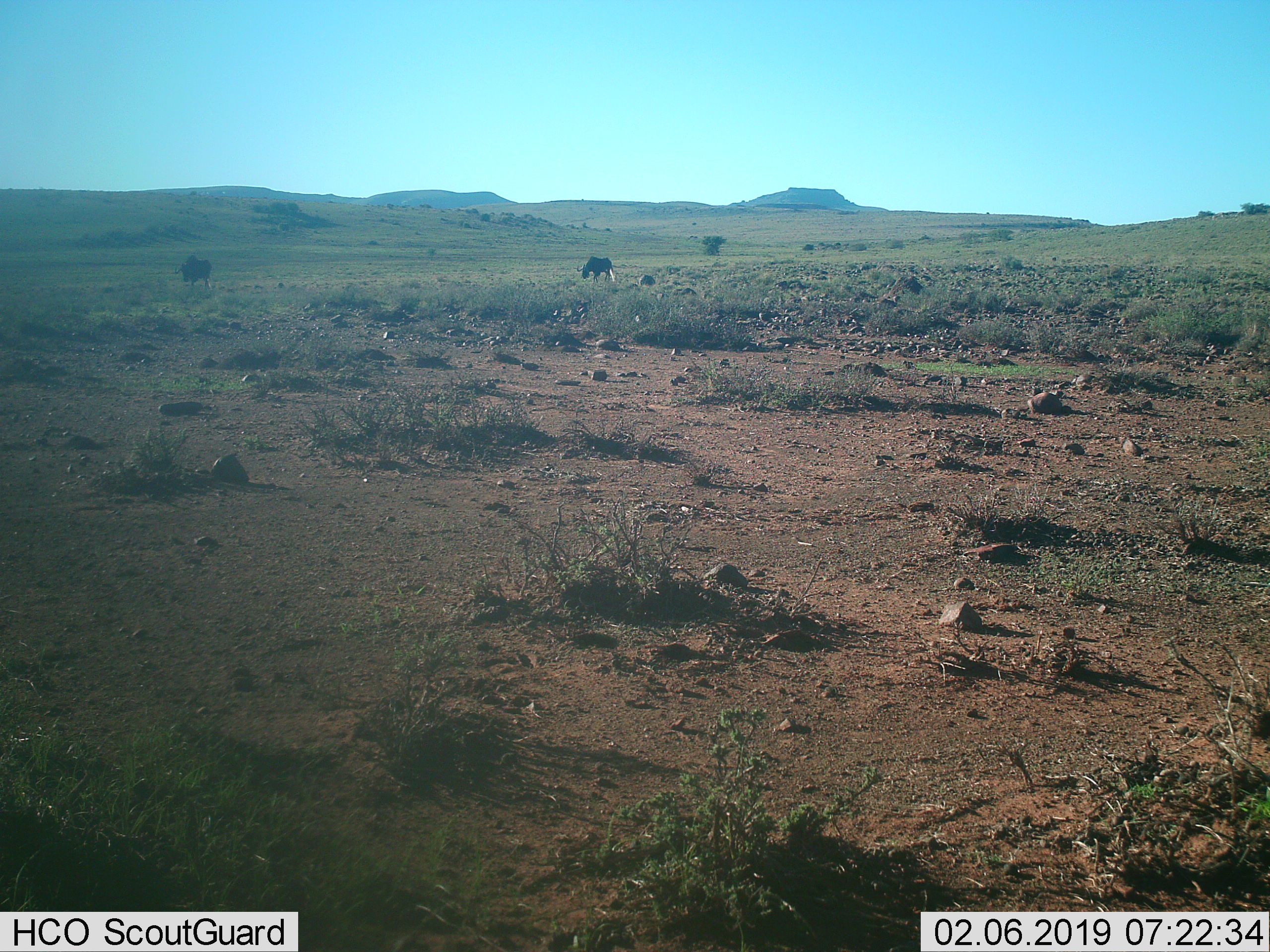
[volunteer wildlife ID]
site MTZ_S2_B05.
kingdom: Animalia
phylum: Chordata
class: Mammalia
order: Artiodactyla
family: Bovidae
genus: Connochaetes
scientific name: Connochaetes gnou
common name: black wildebeest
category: wildebeestblack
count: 2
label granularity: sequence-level